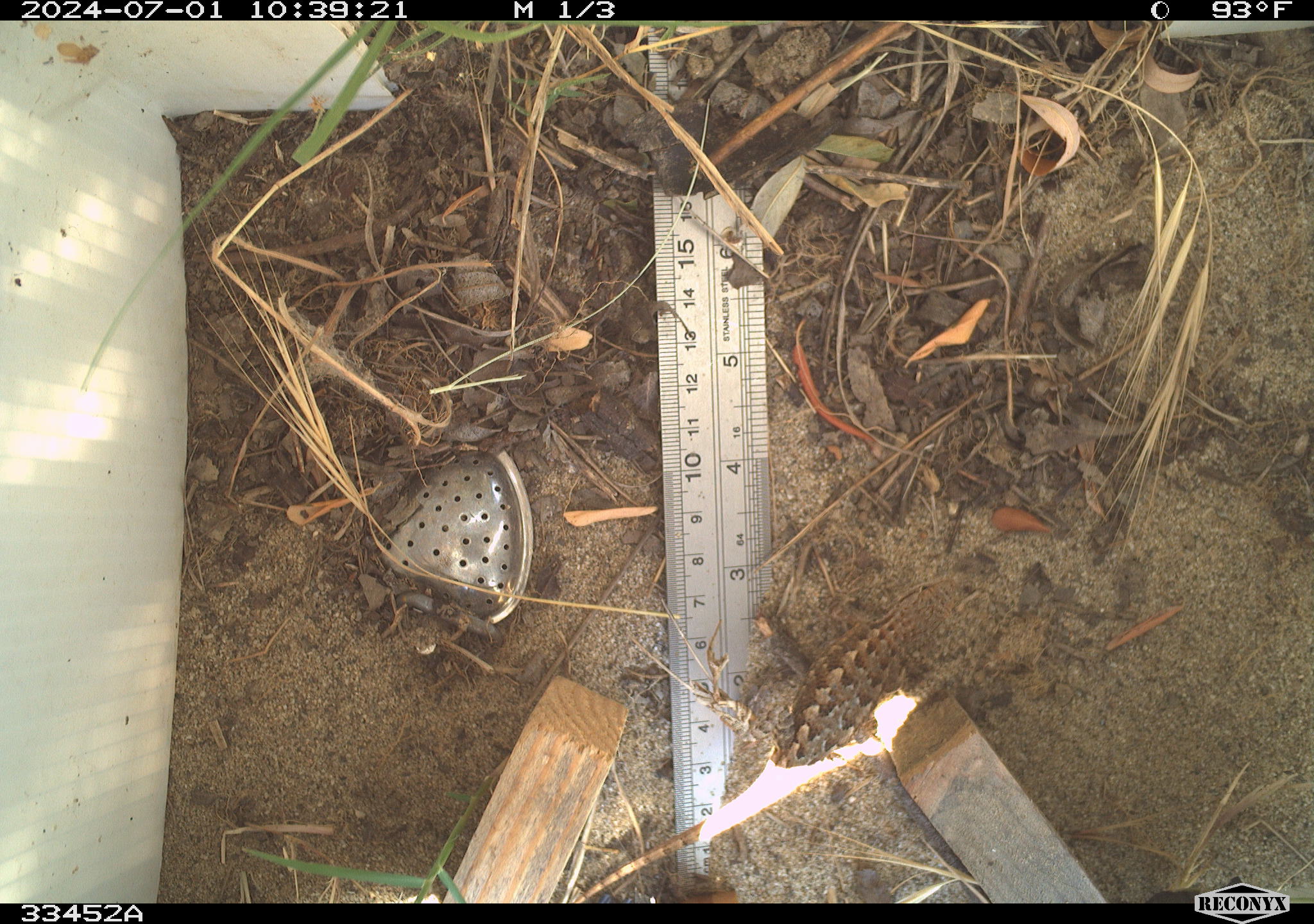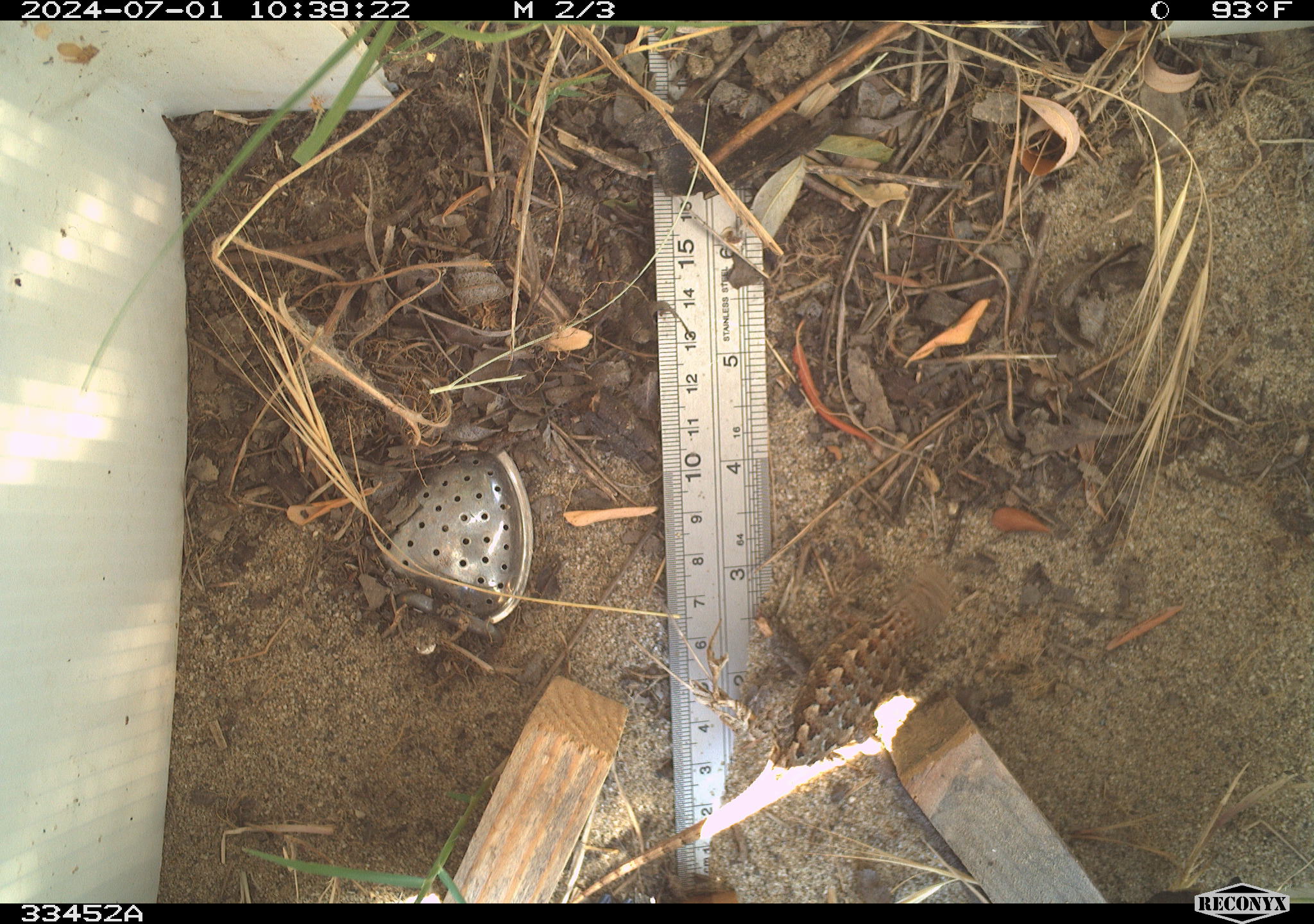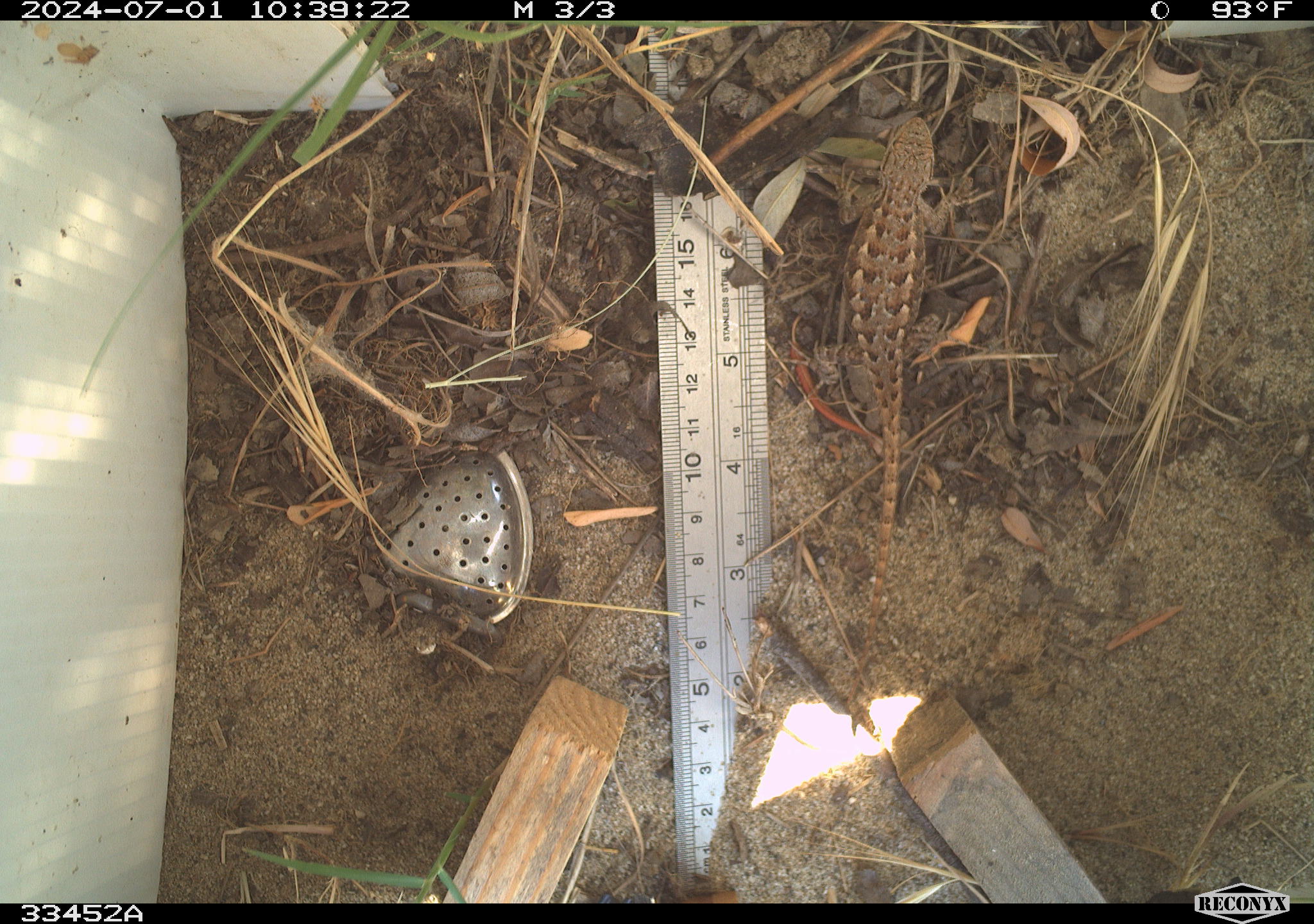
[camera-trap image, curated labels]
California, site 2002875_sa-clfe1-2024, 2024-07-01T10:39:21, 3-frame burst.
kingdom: Animalia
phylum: Chordata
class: Reptilia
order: Squamata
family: Phrynosomatidae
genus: Sceloporus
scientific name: Sceloporus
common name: spiny lizards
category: sceloporus species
Sceloporus species (spiny lizards) (Sceloporus).